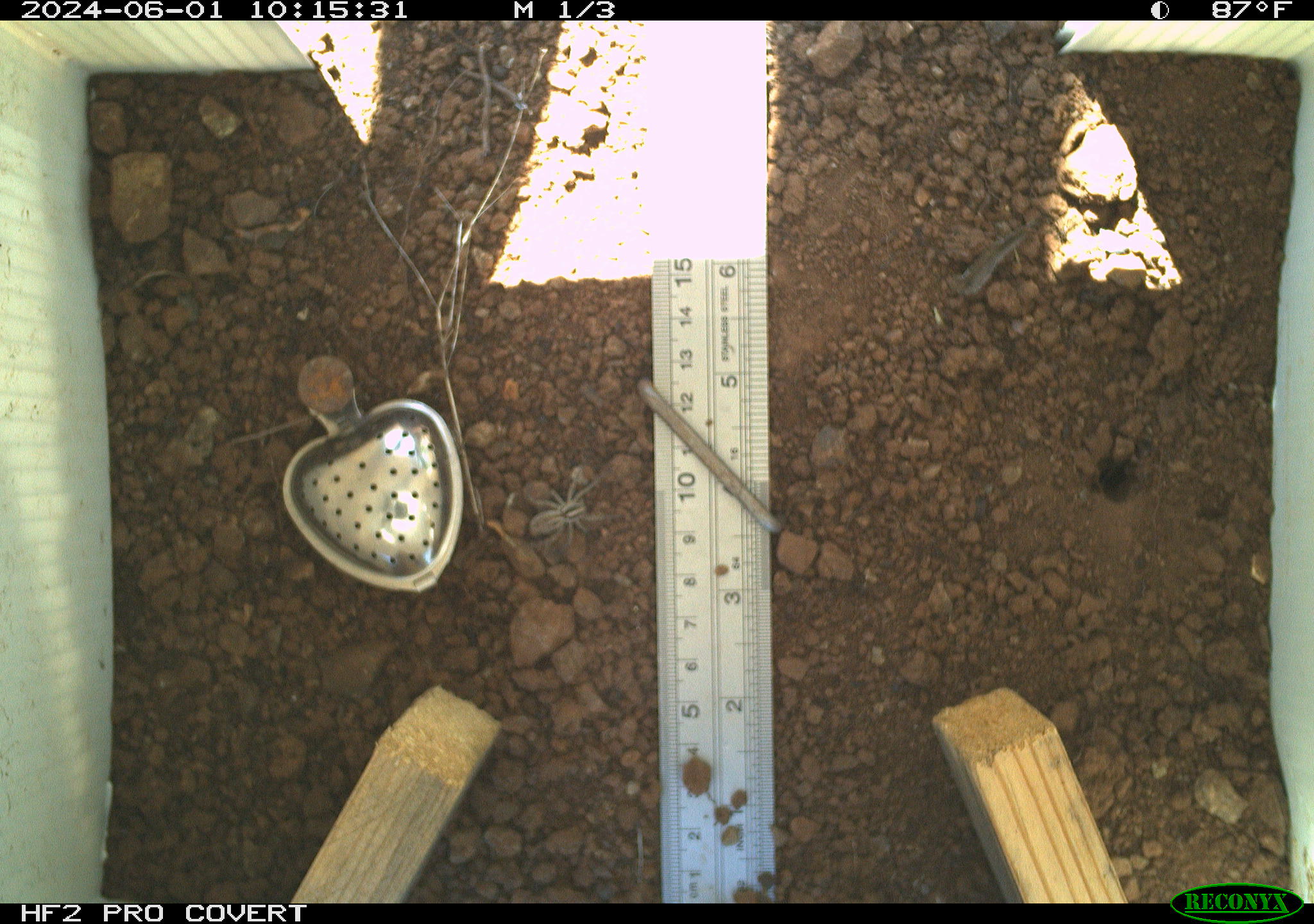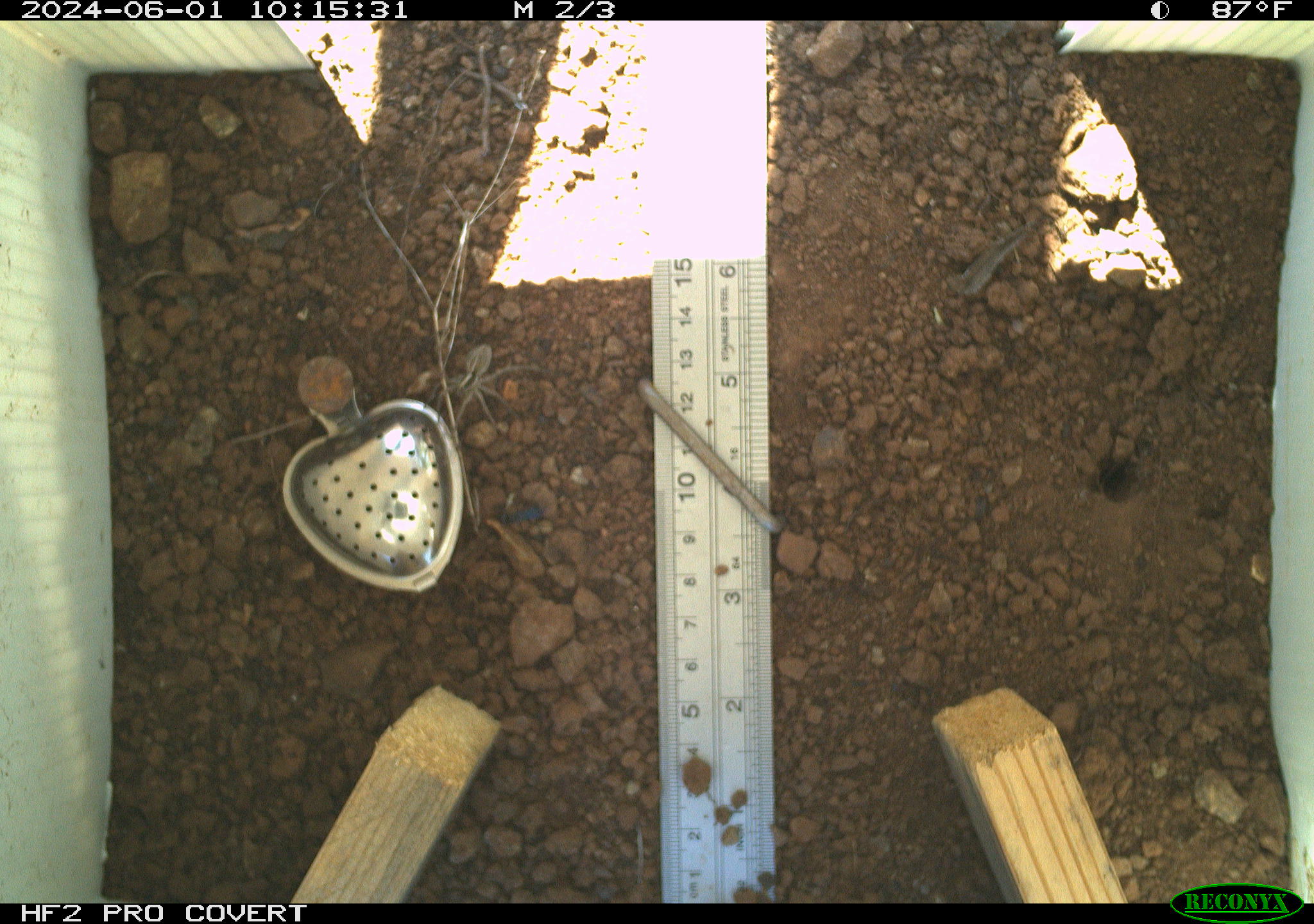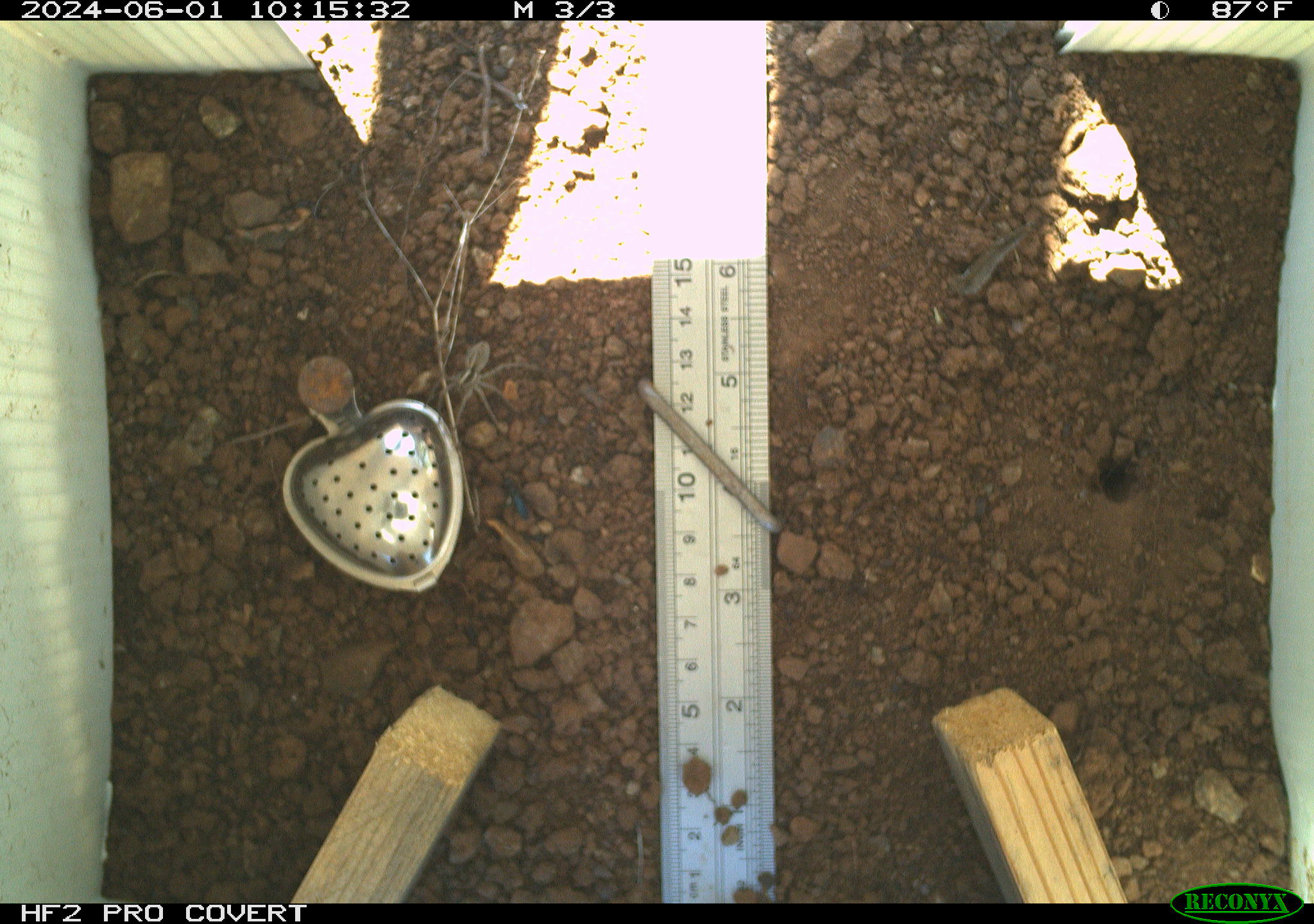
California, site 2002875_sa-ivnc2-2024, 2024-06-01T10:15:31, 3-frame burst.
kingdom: Animalia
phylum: Arthropoda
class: Insecta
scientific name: Insecta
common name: insect